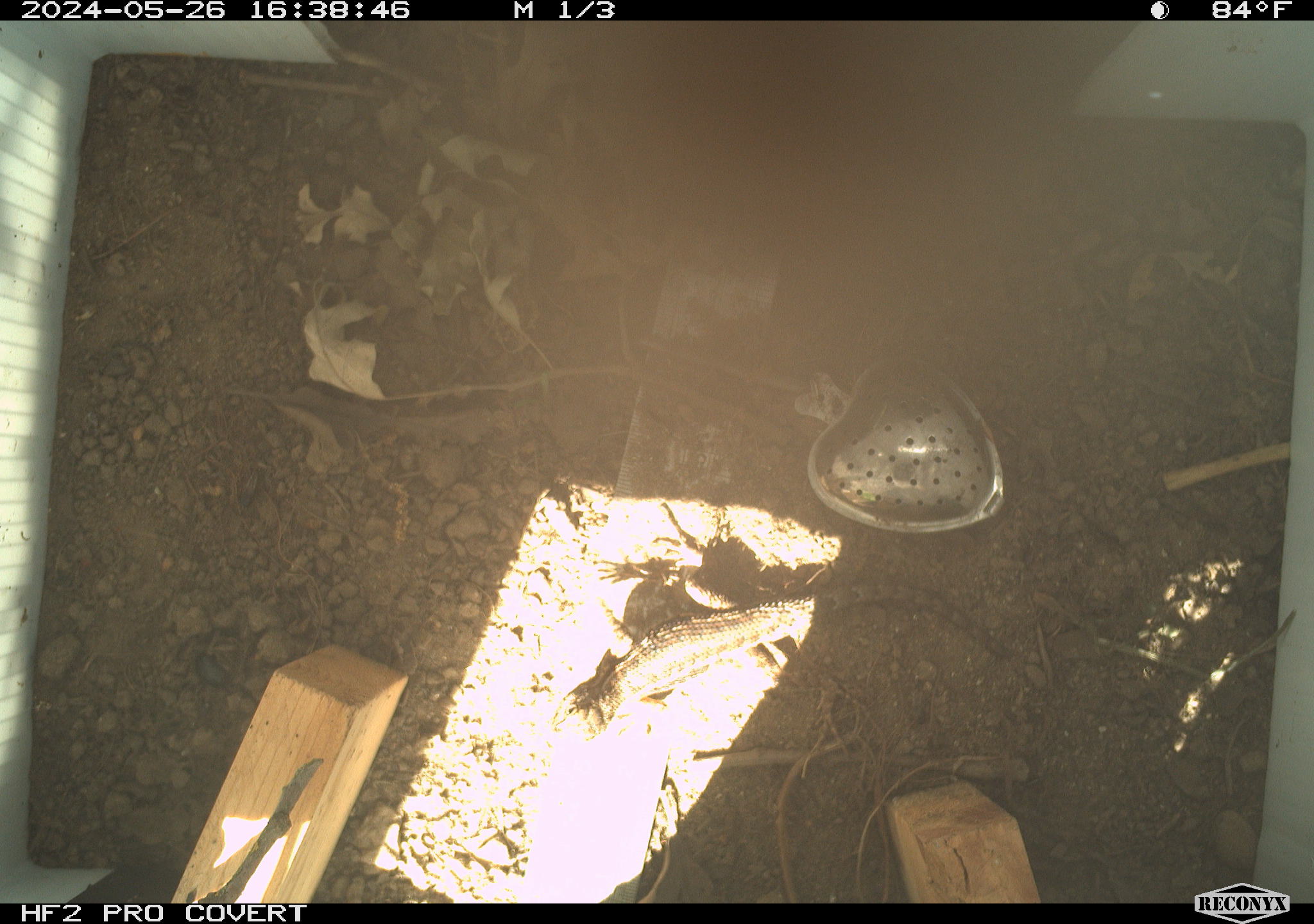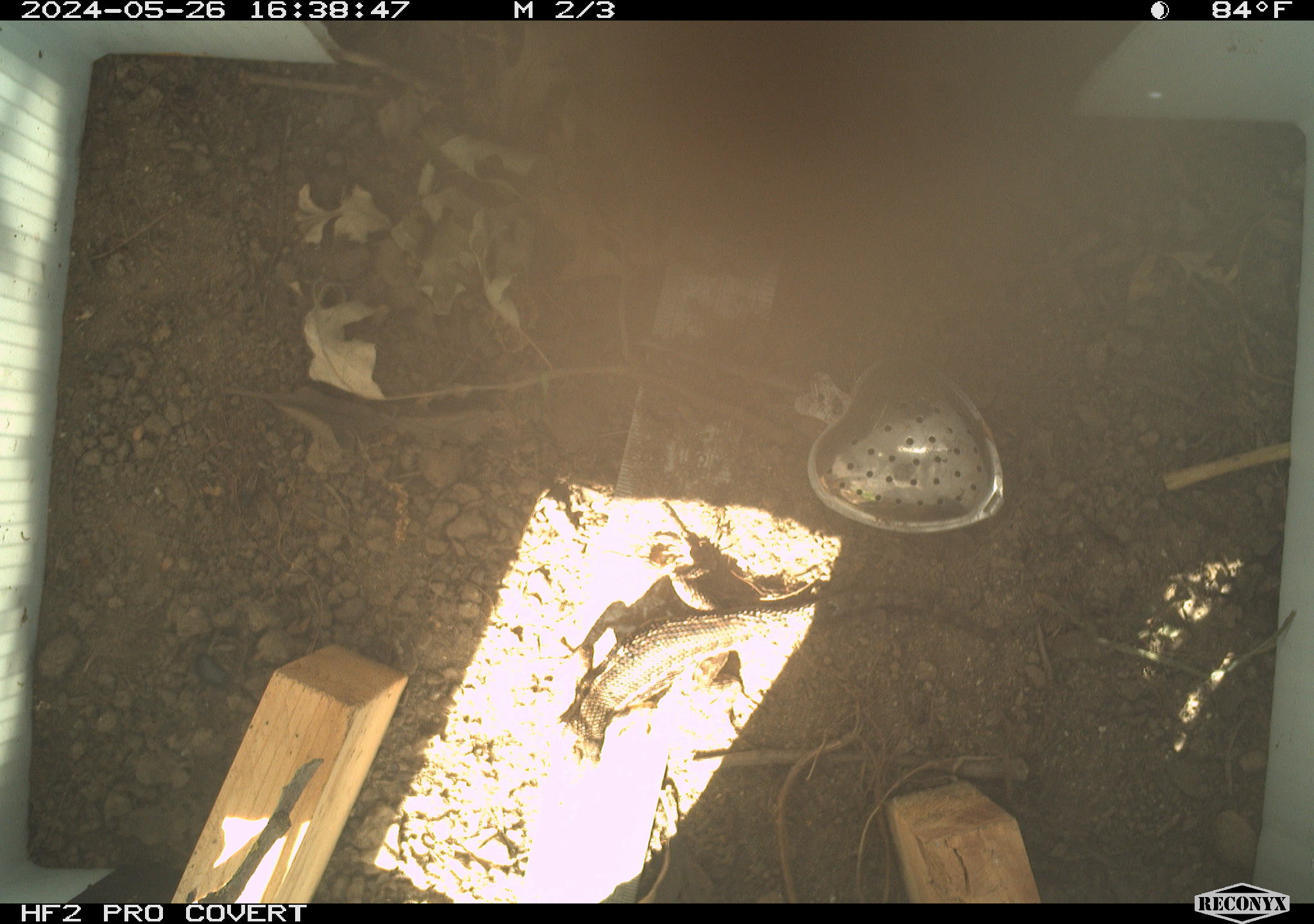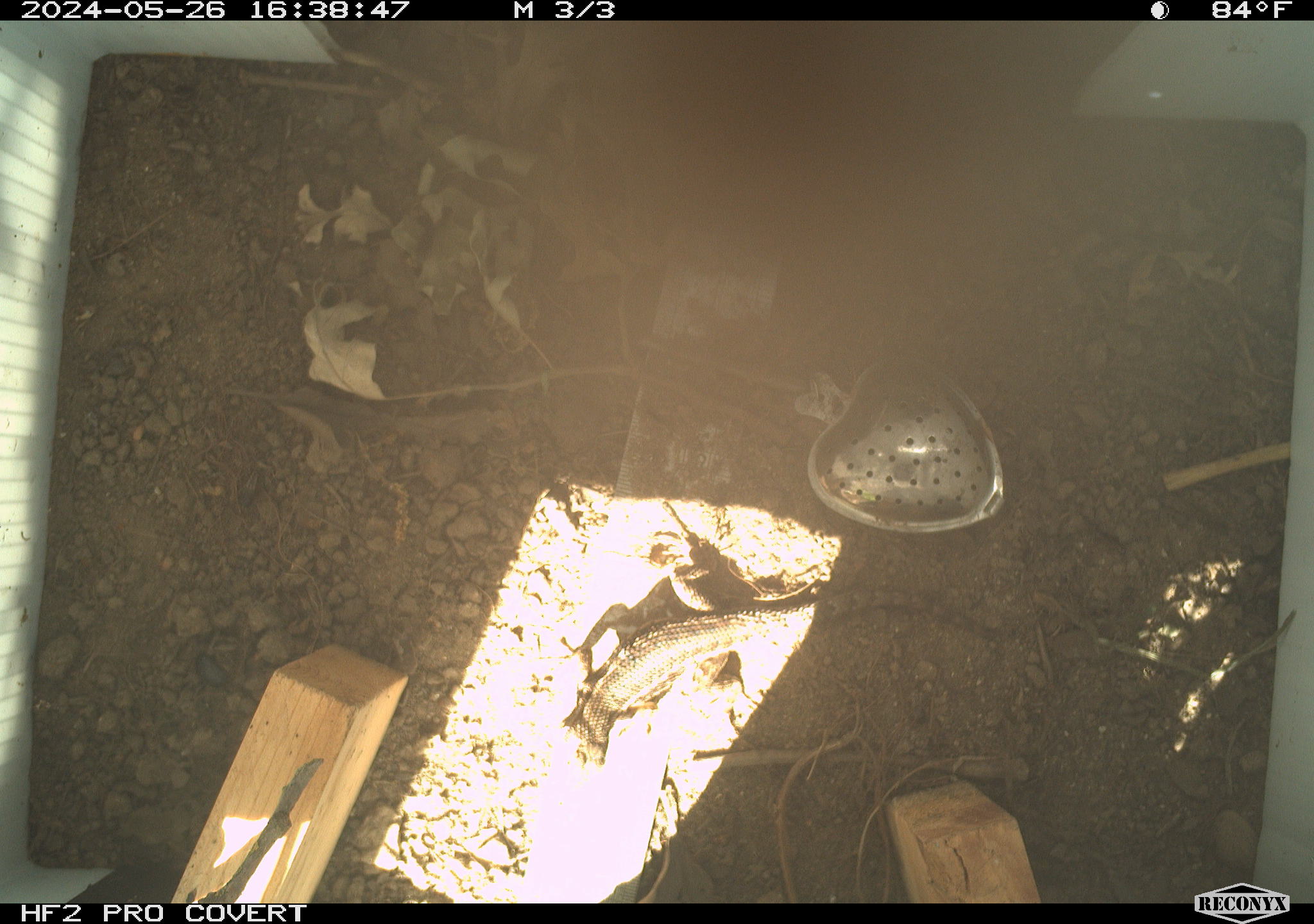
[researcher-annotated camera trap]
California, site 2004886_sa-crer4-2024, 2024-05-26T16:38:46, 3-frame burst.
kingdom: Animalia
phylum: Chordata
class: Reptilia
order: Squamata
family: Phrynosomatidae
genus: Sceloporus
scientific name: Sceloporus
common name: spiny lizards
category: sceloporus species